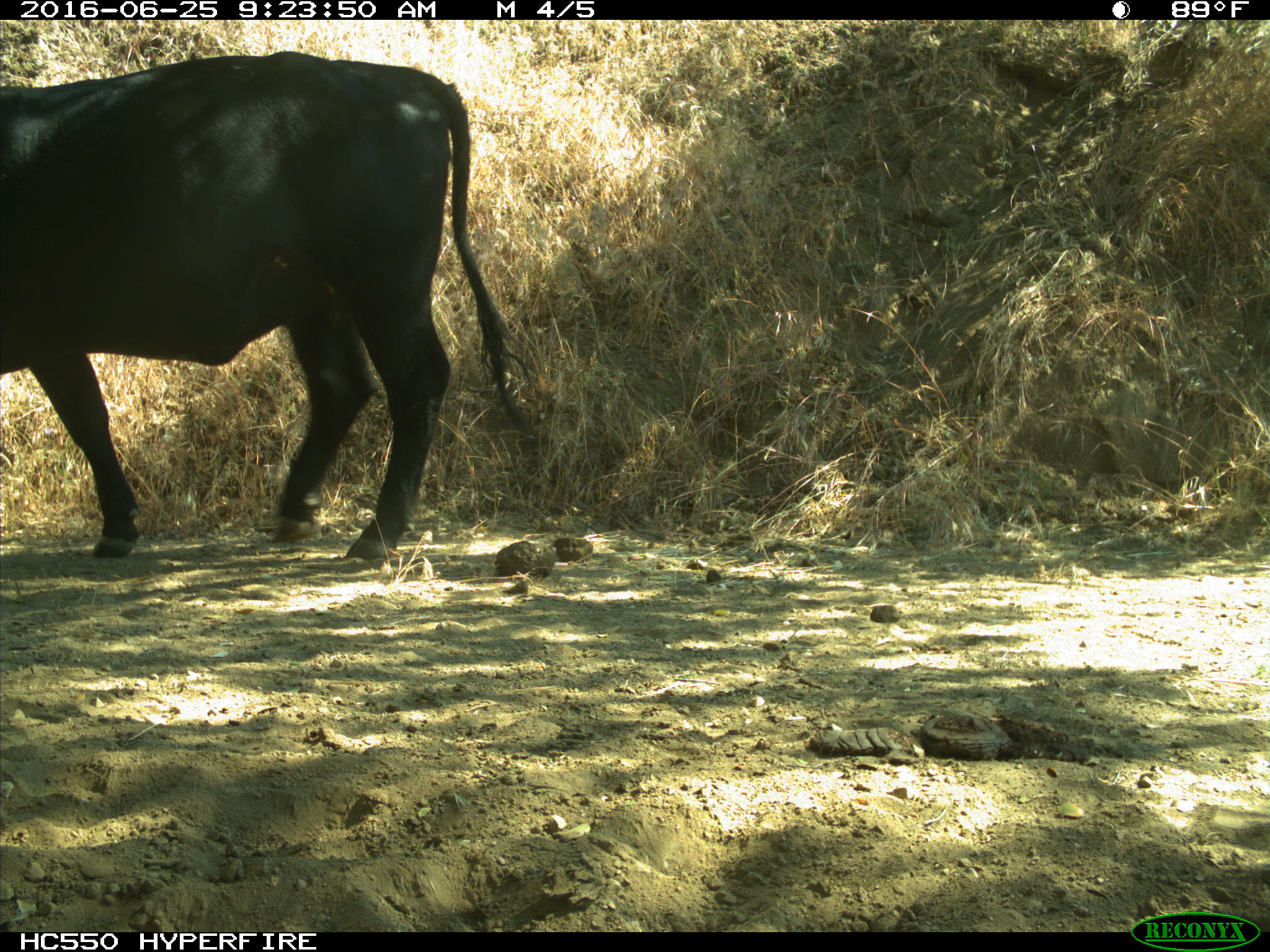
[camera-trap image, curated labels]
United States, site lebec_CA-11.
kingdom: Animalia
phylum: Chordata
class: Mammalia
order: Artiodactyla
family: Bovidae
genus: Bos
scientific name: Bos taurus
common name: domestic cow